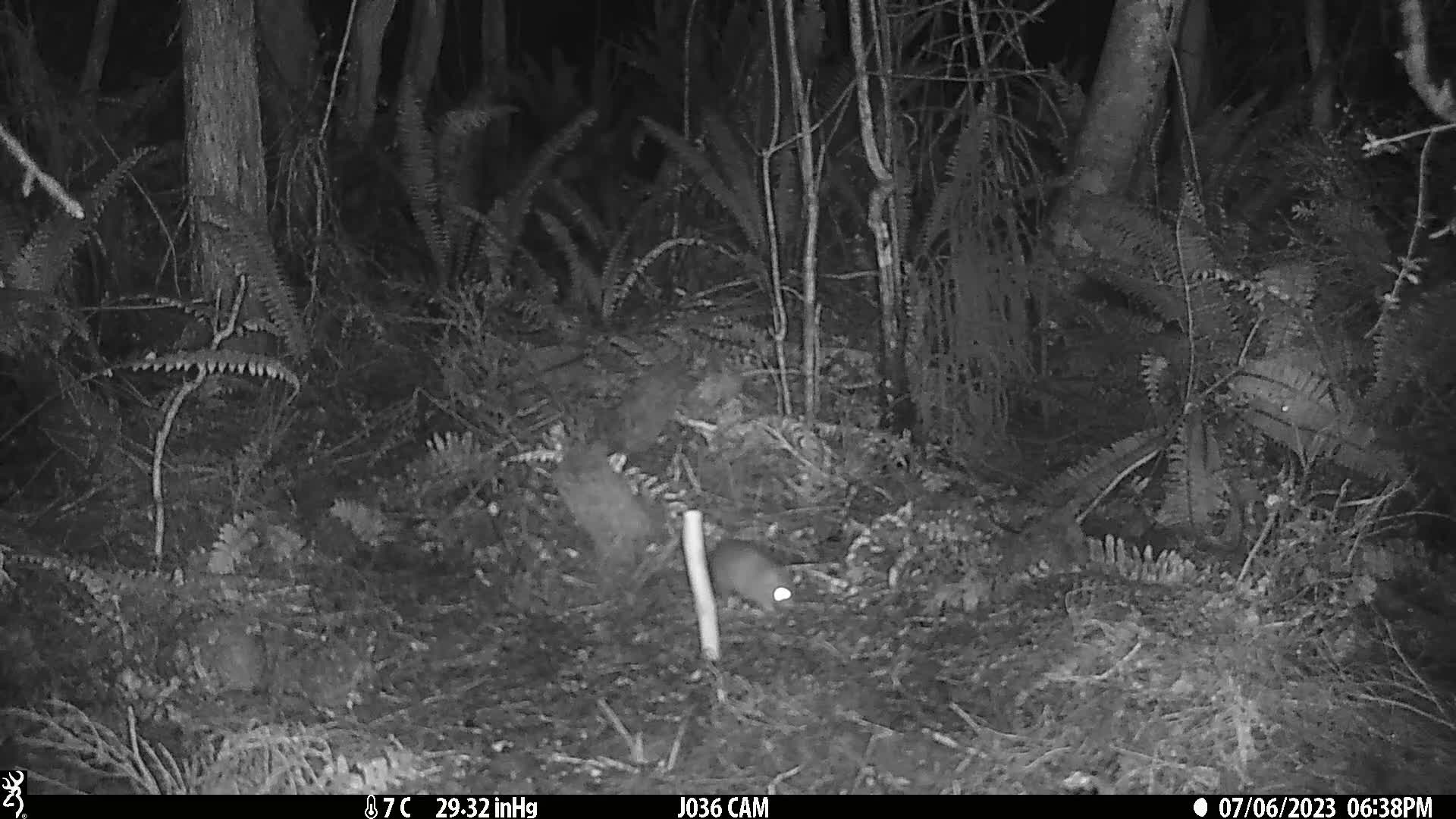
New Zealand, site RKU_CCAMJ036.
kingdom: Animalia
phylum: Chordata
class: Mammalia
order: Rodentia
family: Muridae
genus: Rattus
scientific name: Rattus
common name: rat